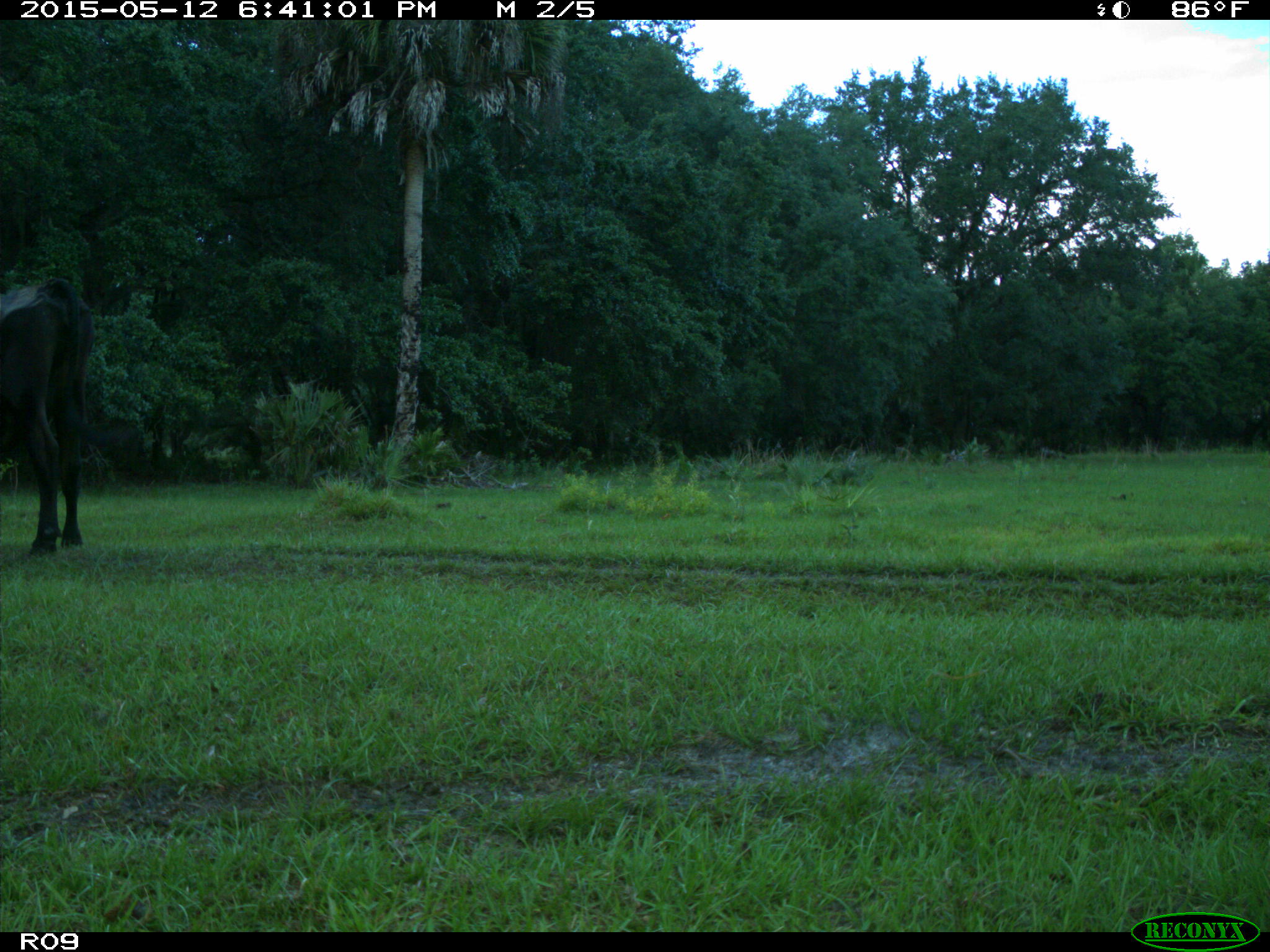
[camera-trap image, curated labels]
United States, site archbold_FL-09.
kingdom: Animalia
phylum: Chordata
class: Mammalia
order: Artiodactyla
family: Bovidae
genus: Bos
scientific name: Bos taurus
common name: domestic cow